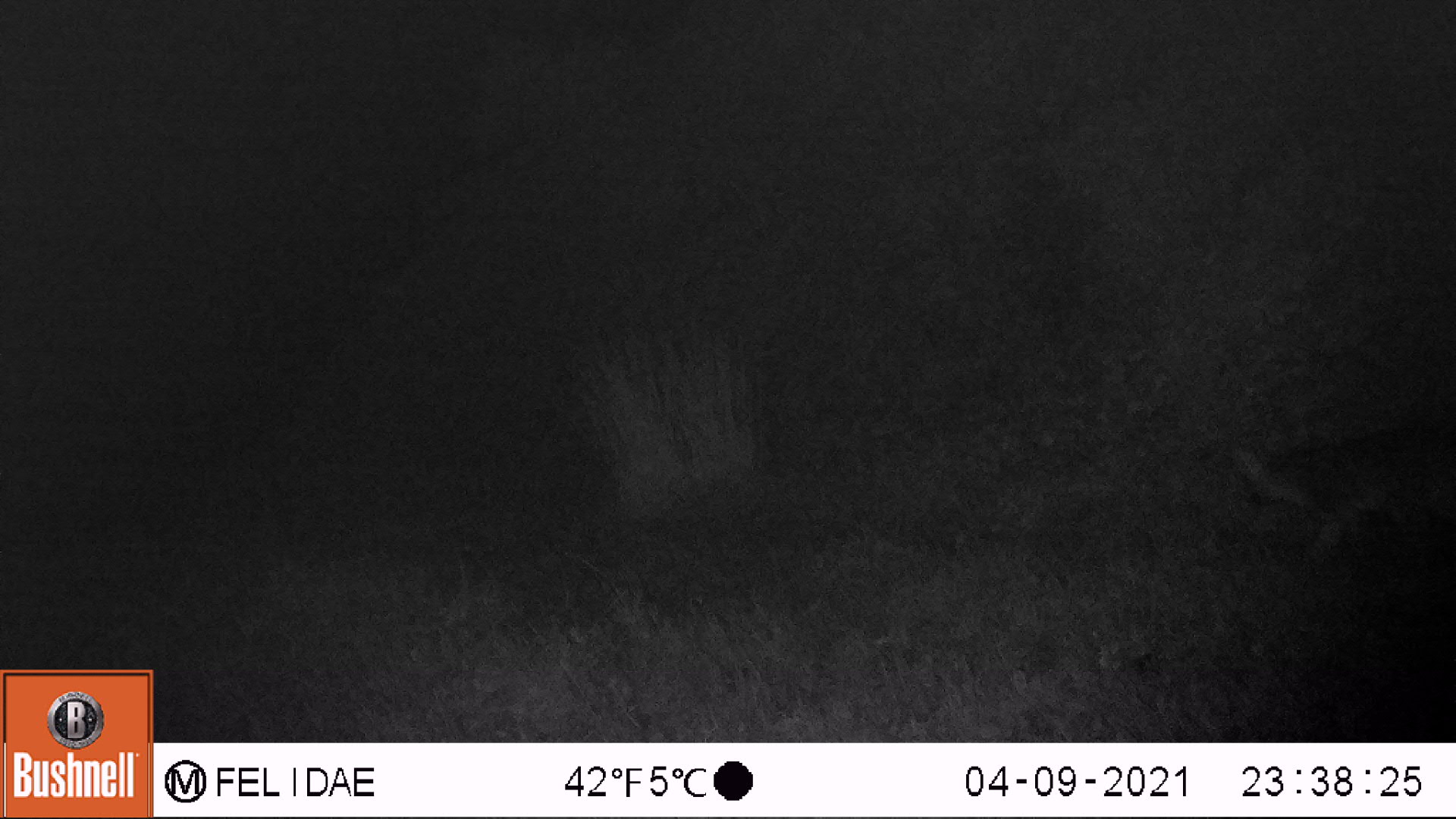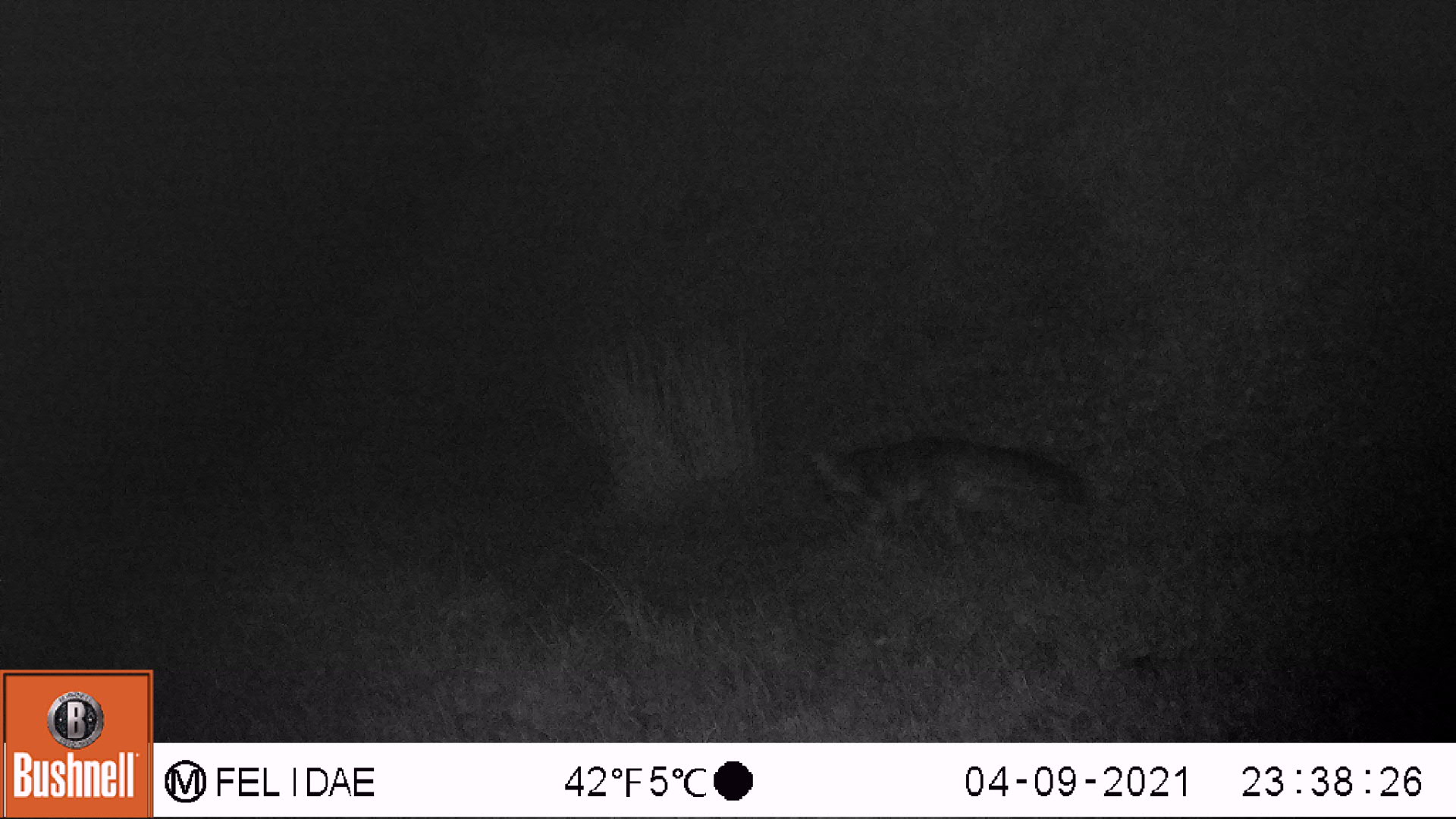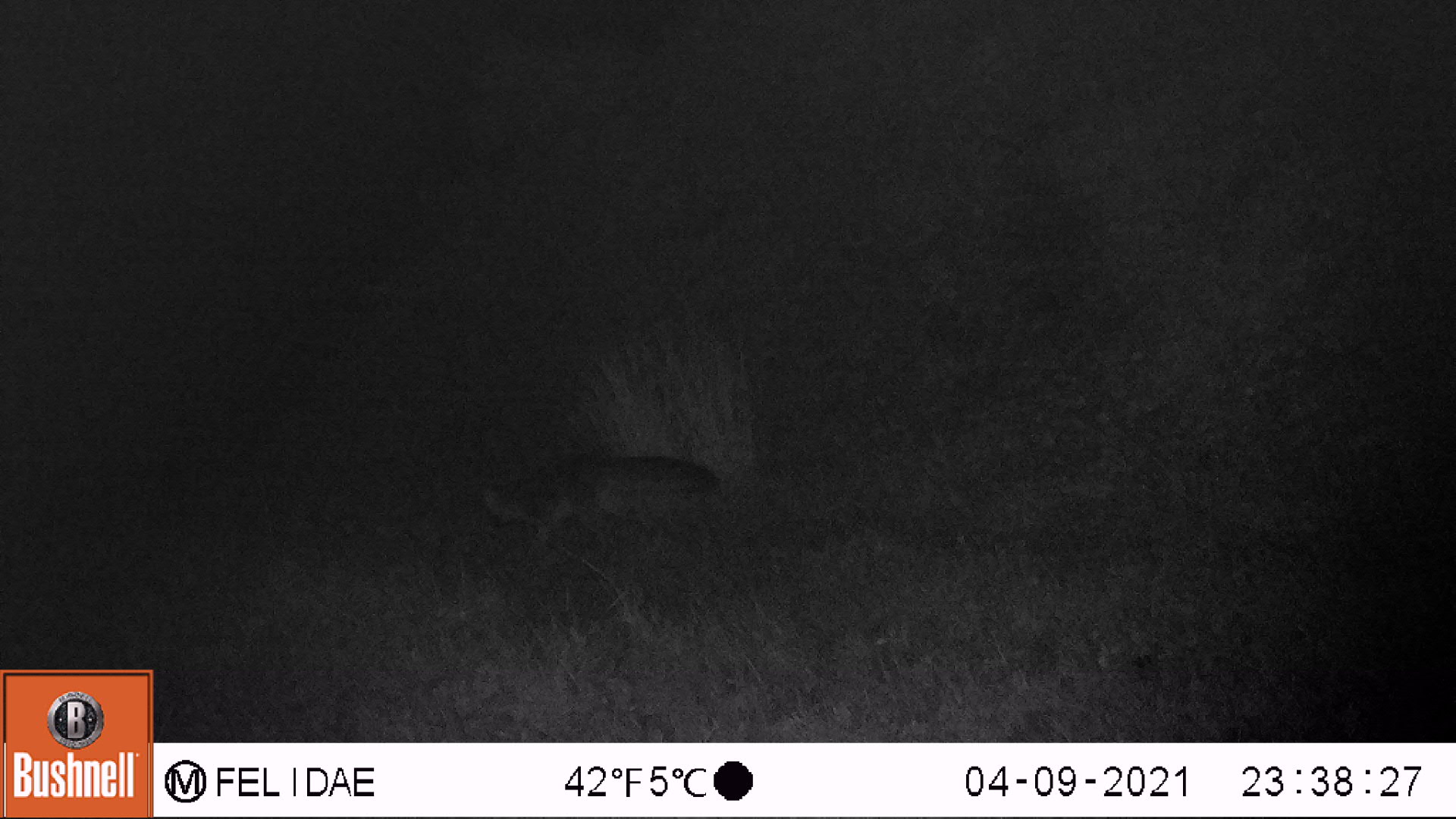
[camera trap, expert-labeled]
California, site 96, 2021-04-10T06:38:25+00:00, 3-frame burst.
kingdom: Animalia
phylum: Chordata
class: Mammalia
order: Carnivora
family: Canidae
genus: Urocyon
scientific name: Urocyon cinereoargenteus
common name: gray fox